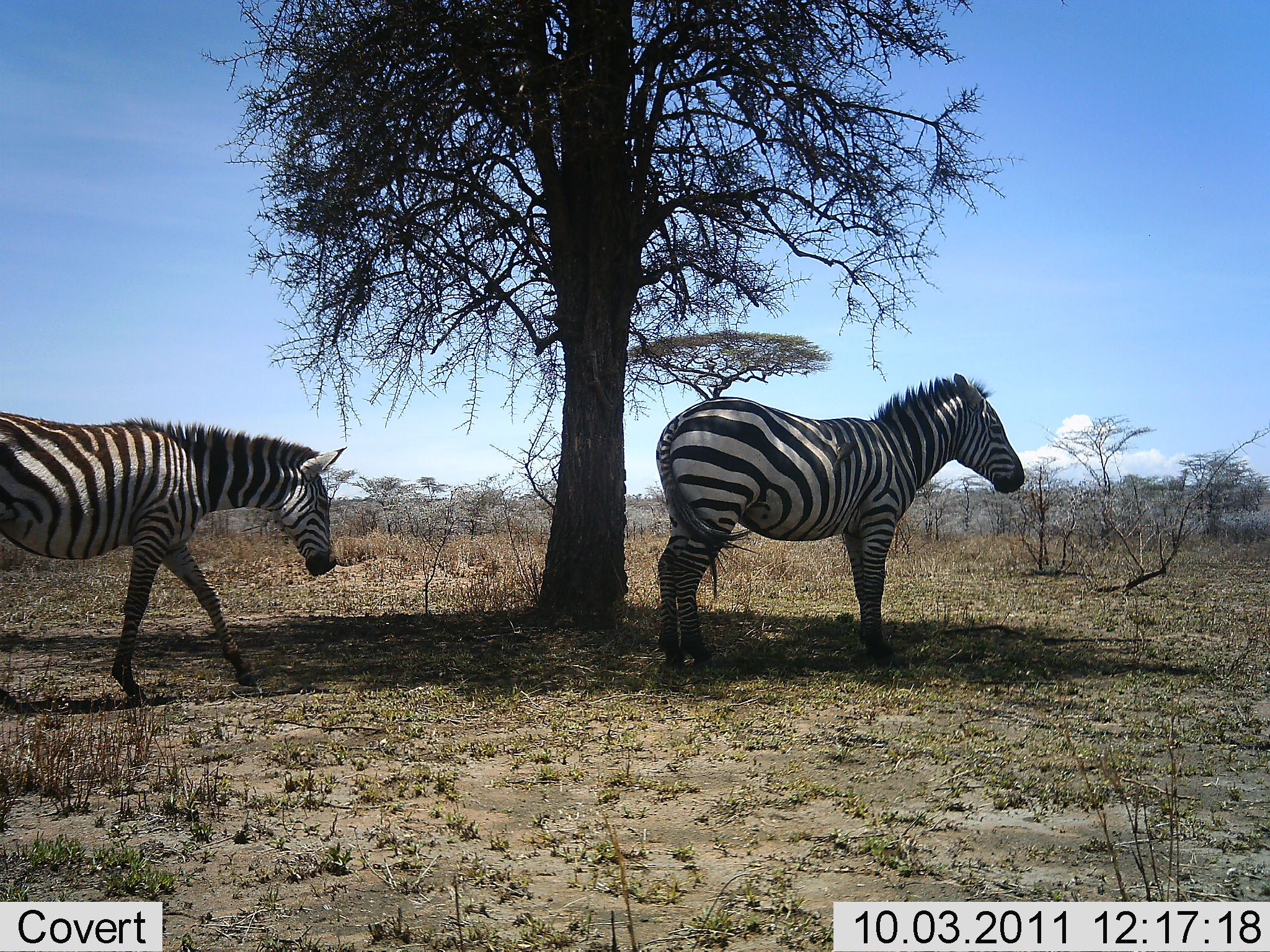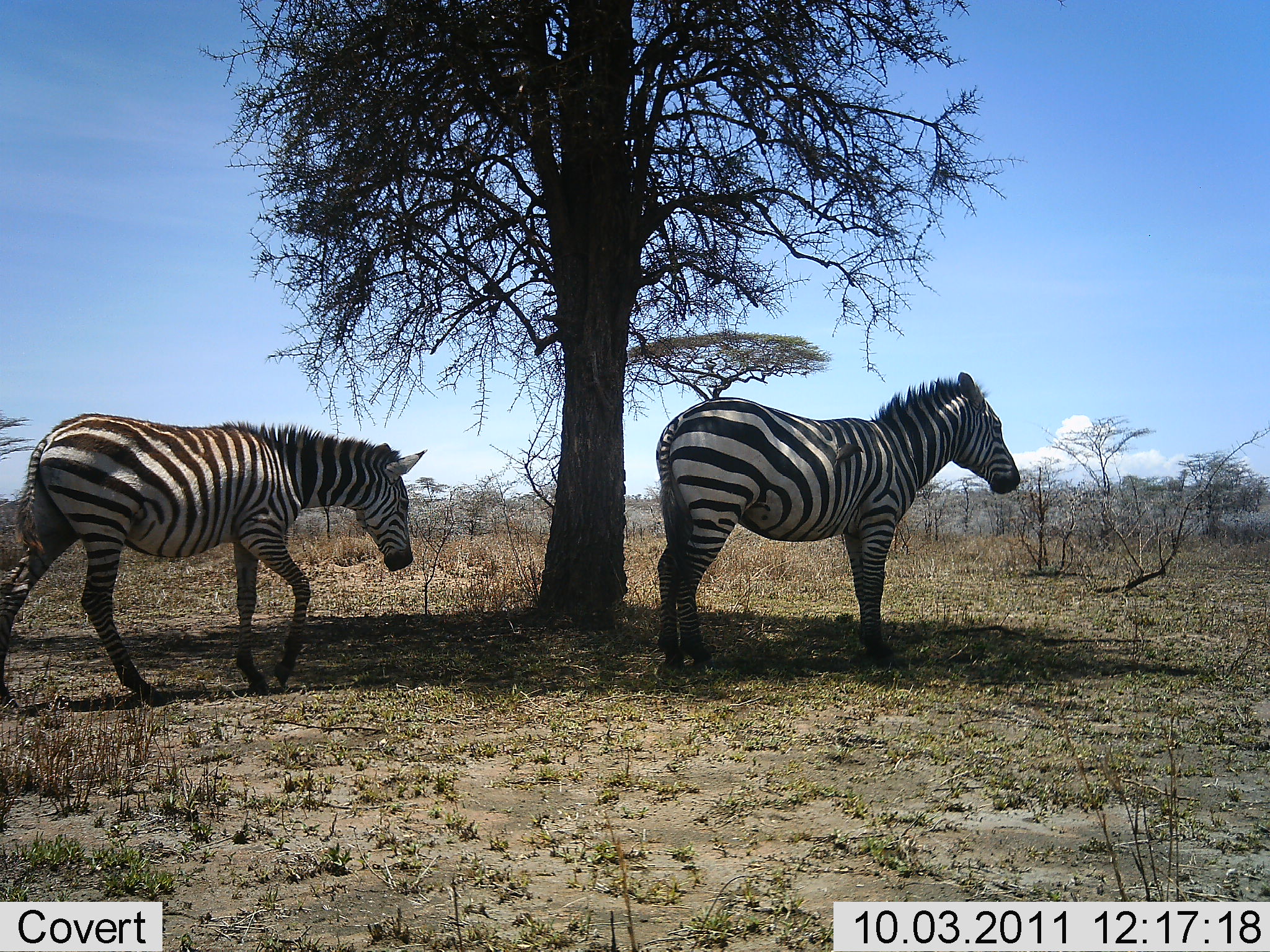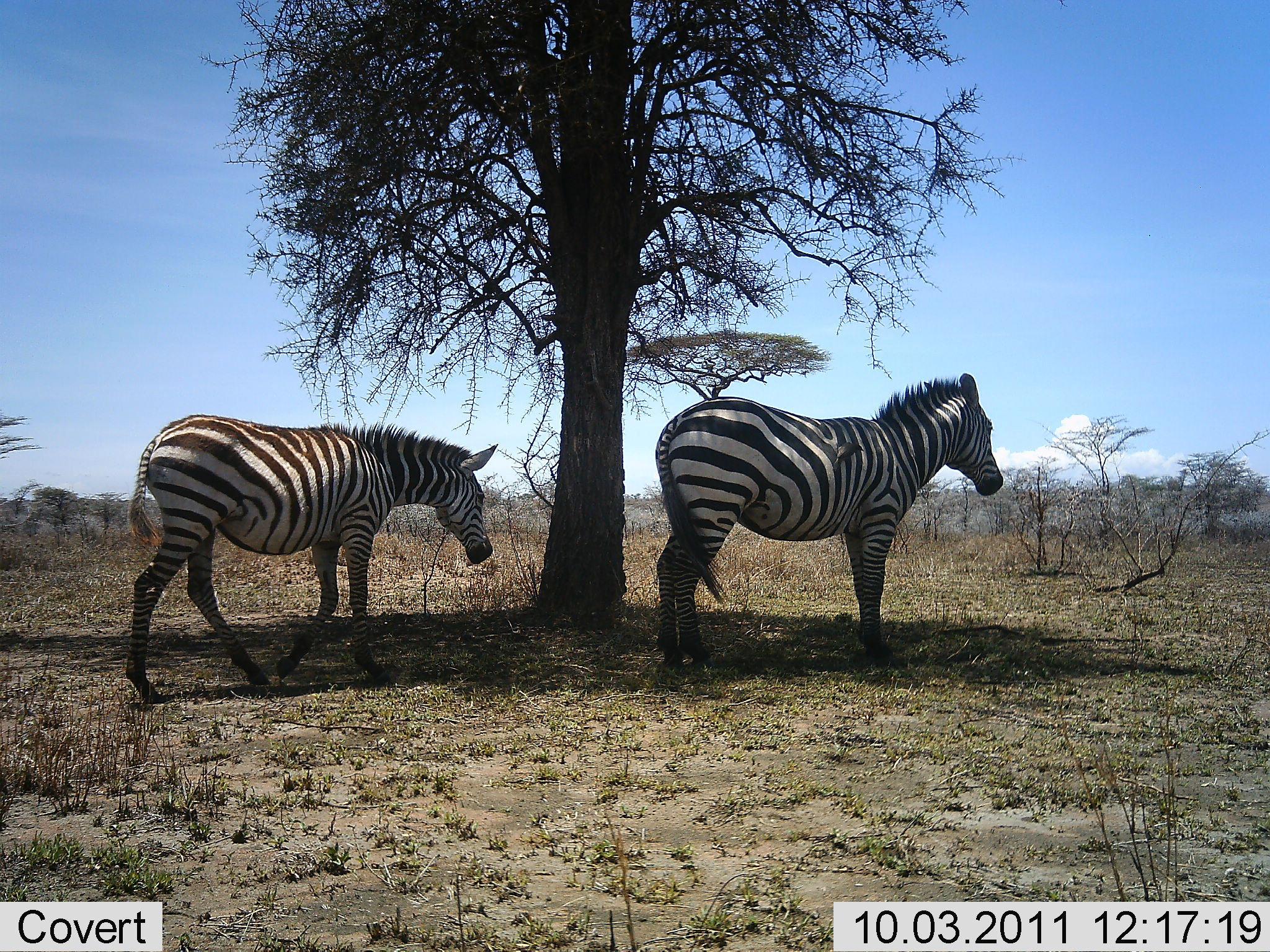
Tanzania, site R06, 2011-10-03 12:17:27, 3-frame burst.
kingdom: Animalia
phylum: Chordata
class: Mammalia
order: Perissodactyla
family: Equidae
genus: Equus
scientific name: Equus quagga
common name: plains zebra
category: zebra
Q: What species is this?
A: Zebra (plains zebra) (Equus quagga).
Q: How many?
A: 2.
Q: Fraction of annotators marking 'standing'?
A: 92%.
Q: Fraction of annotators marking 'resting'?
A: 17%.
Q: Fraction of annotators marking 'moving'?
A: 83%.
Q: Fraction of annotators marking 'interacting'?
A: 0%.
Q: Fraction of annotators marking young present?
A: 0%.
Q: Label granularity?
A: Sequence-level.